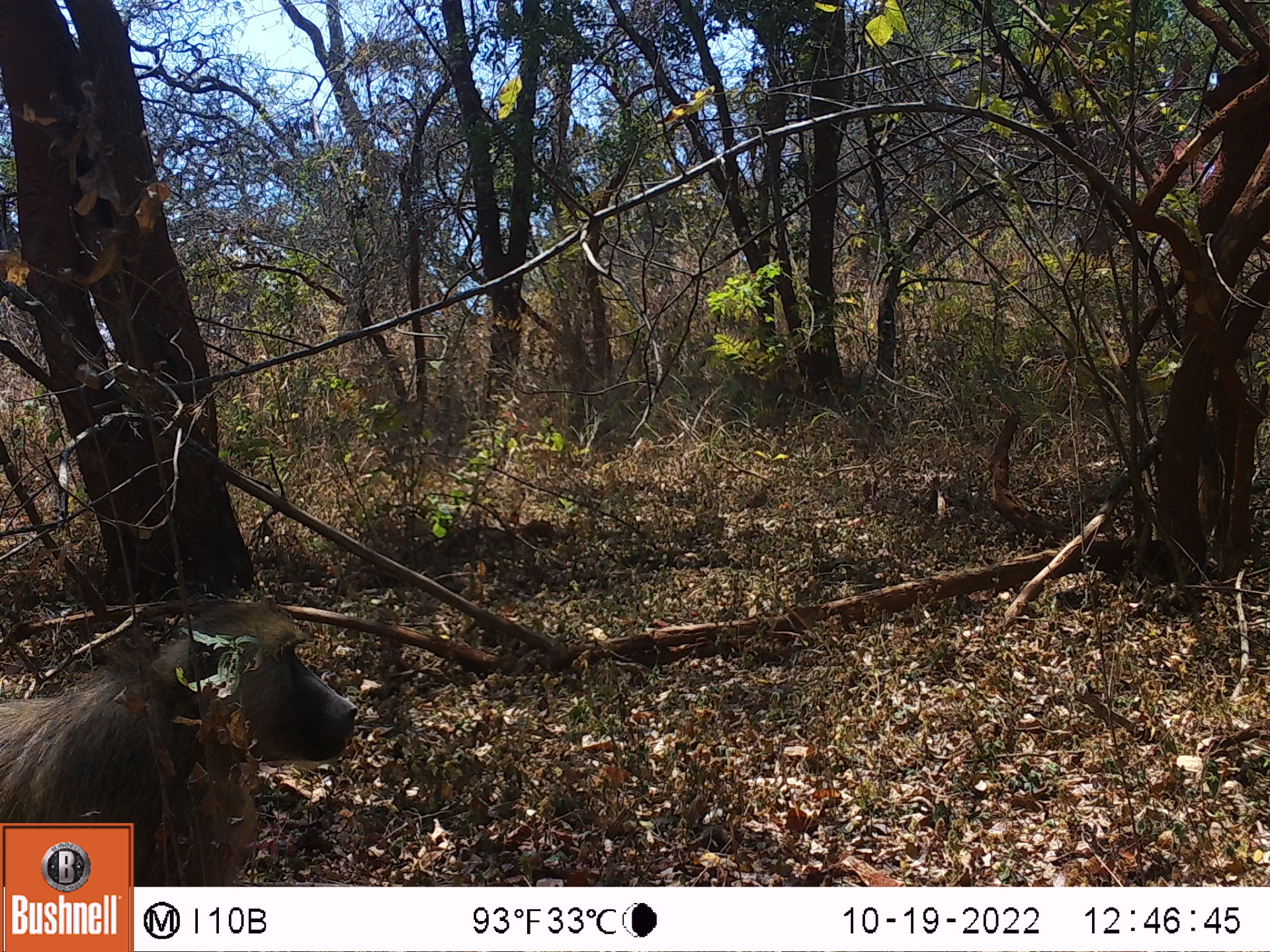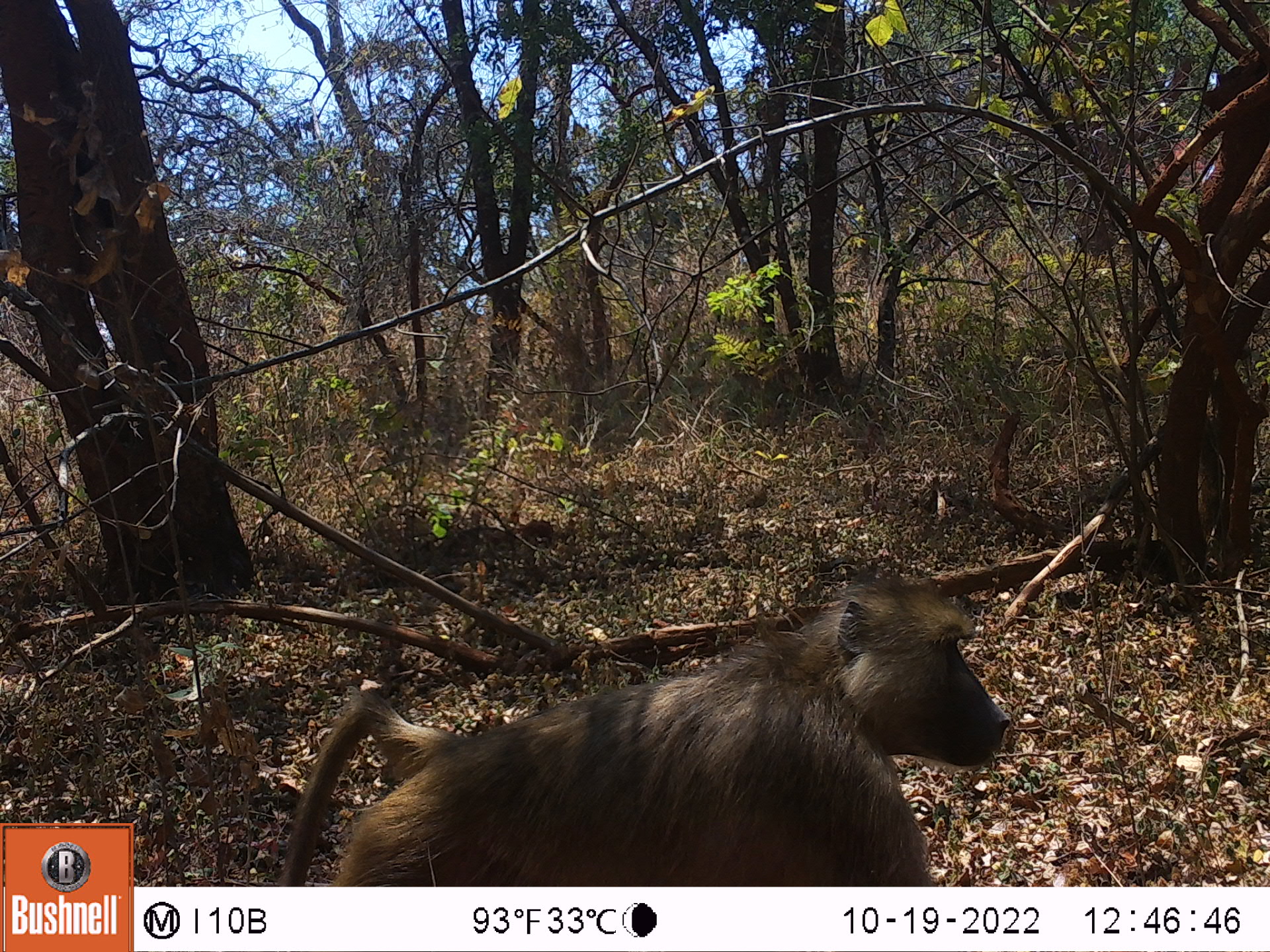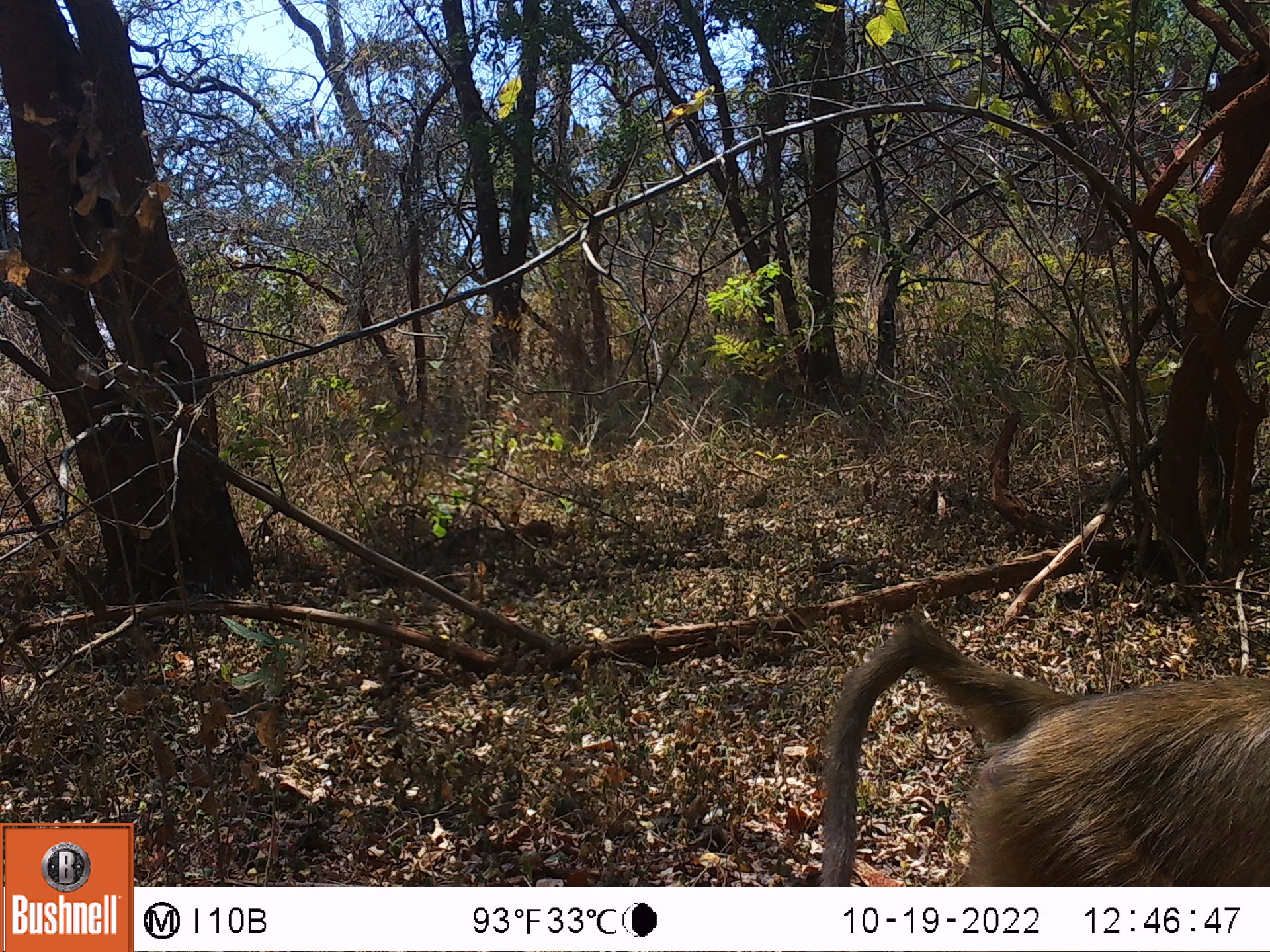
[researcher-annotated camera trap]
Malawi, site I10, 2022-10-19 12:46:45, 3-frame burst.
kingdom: Animalia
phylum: Chordata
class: Mammalia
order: Primates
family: Cercopithecidae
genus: Papio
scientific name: Papio cynocephalus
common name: yellow baboon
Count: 1.